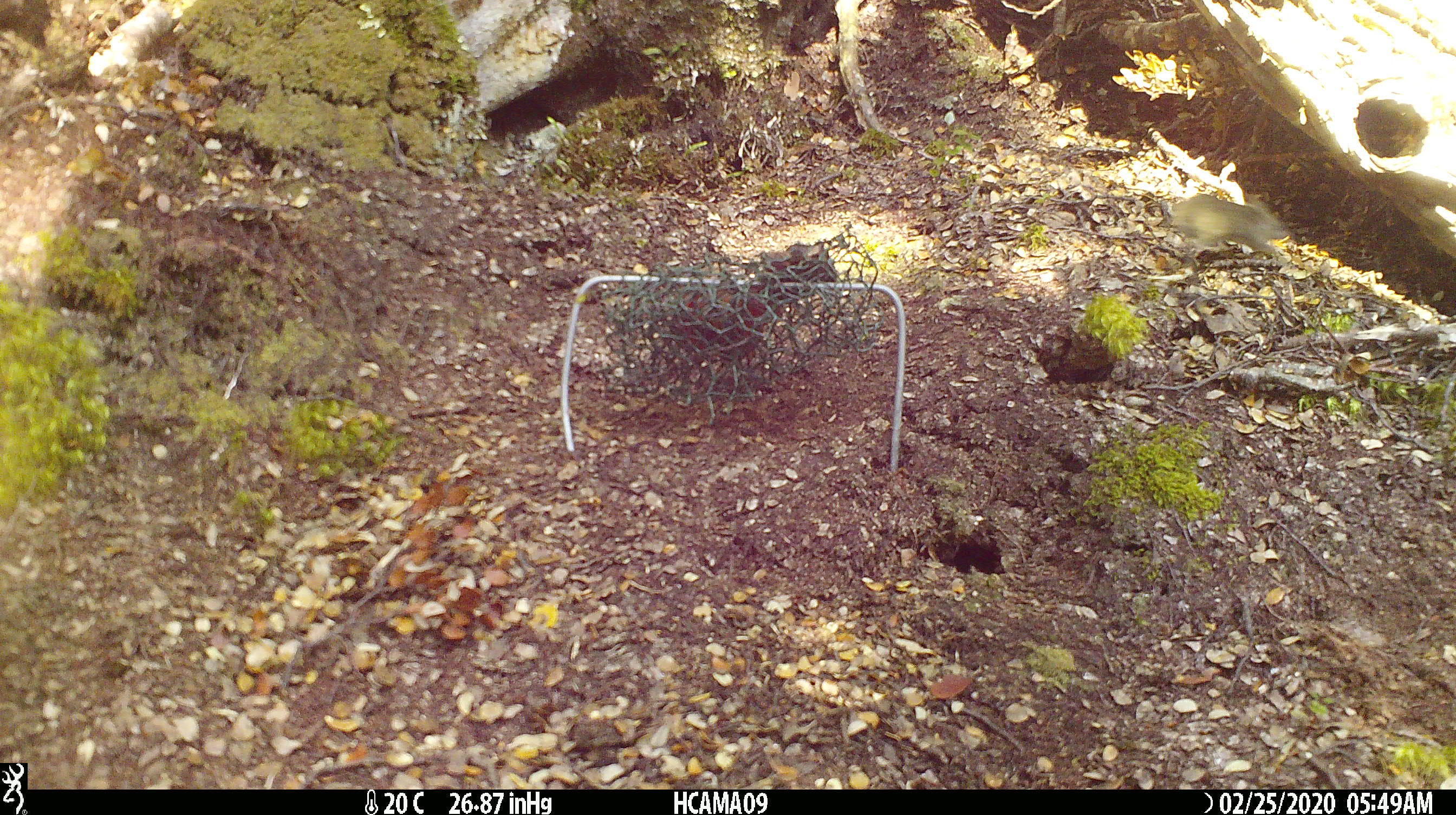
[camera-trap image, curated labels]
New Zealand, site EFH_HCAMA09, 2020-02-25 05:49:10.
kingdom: Animalia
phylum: Chordata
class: Mammalia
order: Rodentia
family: Muridae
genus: Mus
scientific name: Mus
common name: mouse